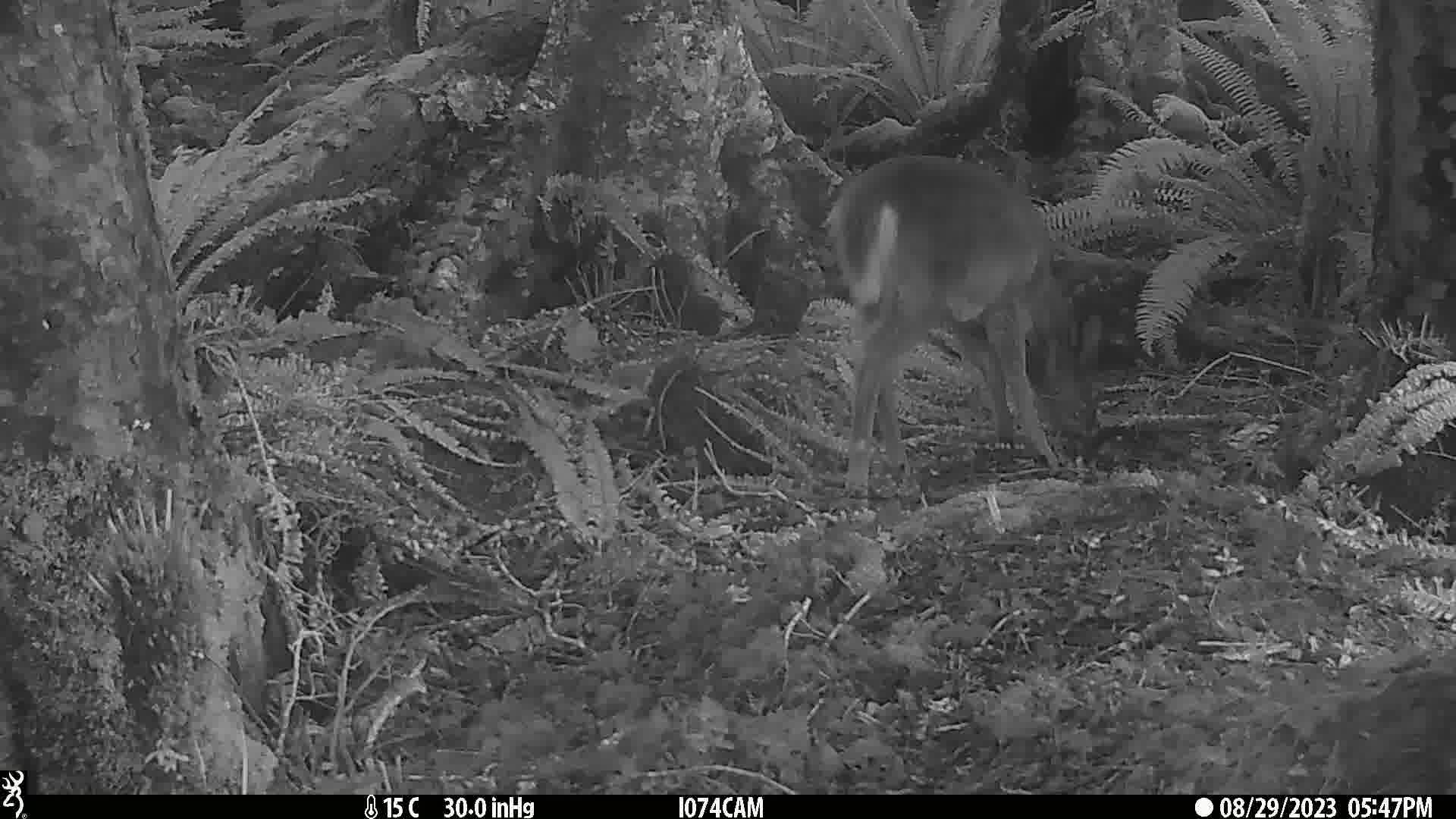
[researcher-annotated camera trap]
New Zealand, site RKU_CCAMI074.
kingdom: Animalia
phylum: Chordata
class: Mammalia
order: Artiodactyla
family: Cervidae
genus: Odocoileus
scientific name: Odocoileus virginianus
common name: white-tailed deer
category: white tailed deer